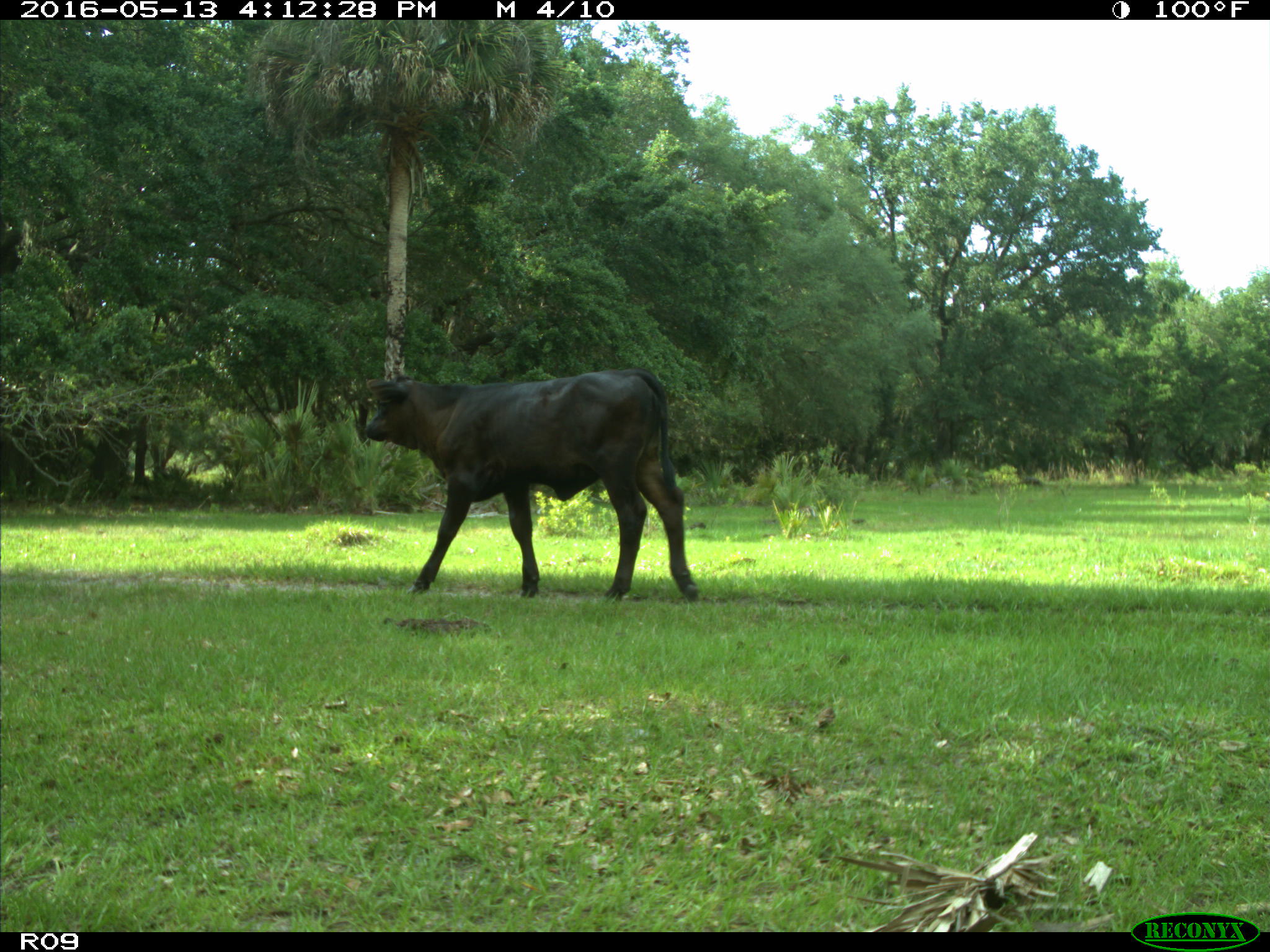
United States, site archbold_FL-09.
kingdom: Animalia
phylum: Chordata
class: Mammalia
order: Artiodactyla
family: Bovidae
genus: Bos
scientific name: Bos taurus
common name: domestic cow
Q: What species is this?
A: Bos taurus (domestic cow).